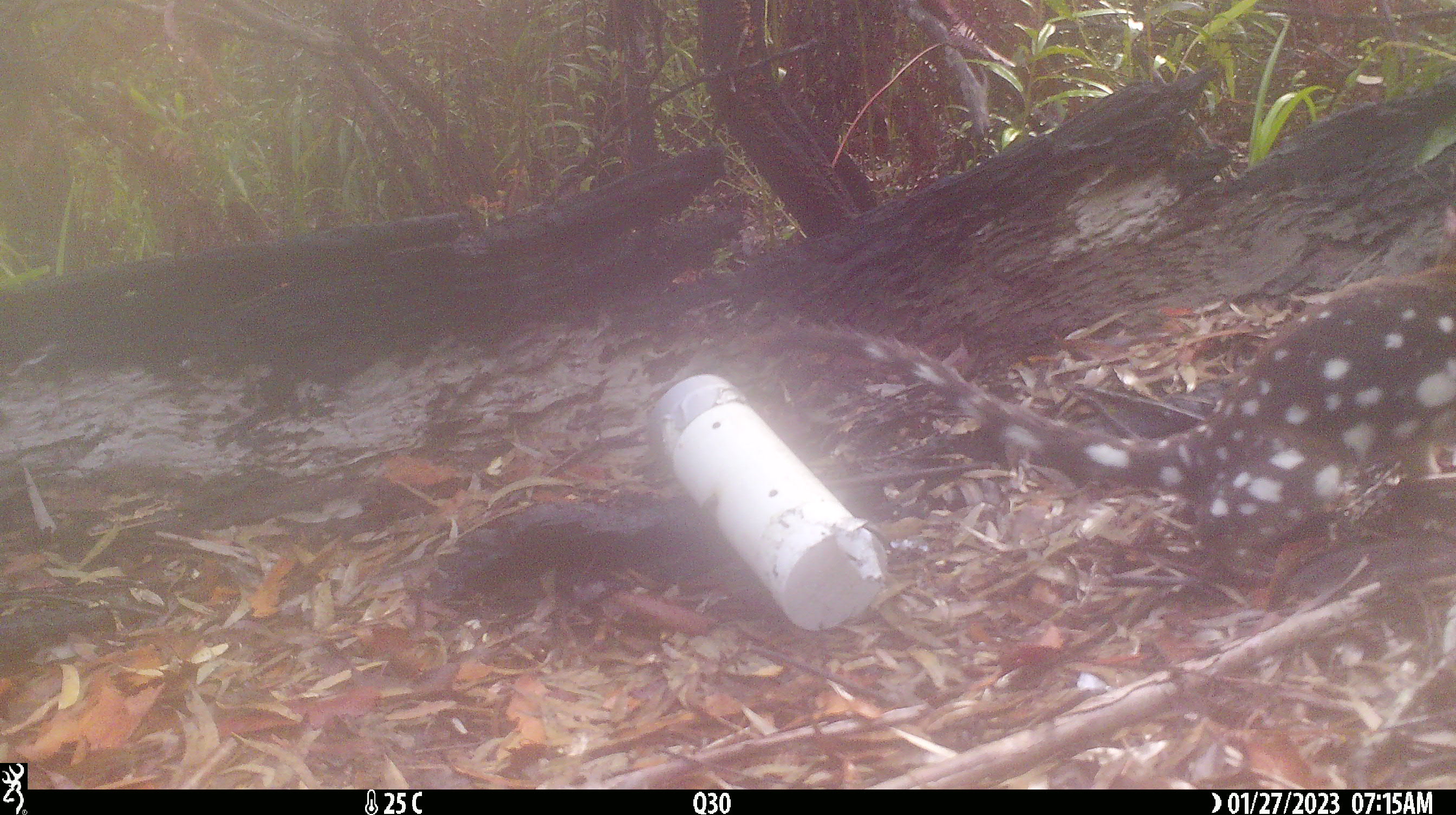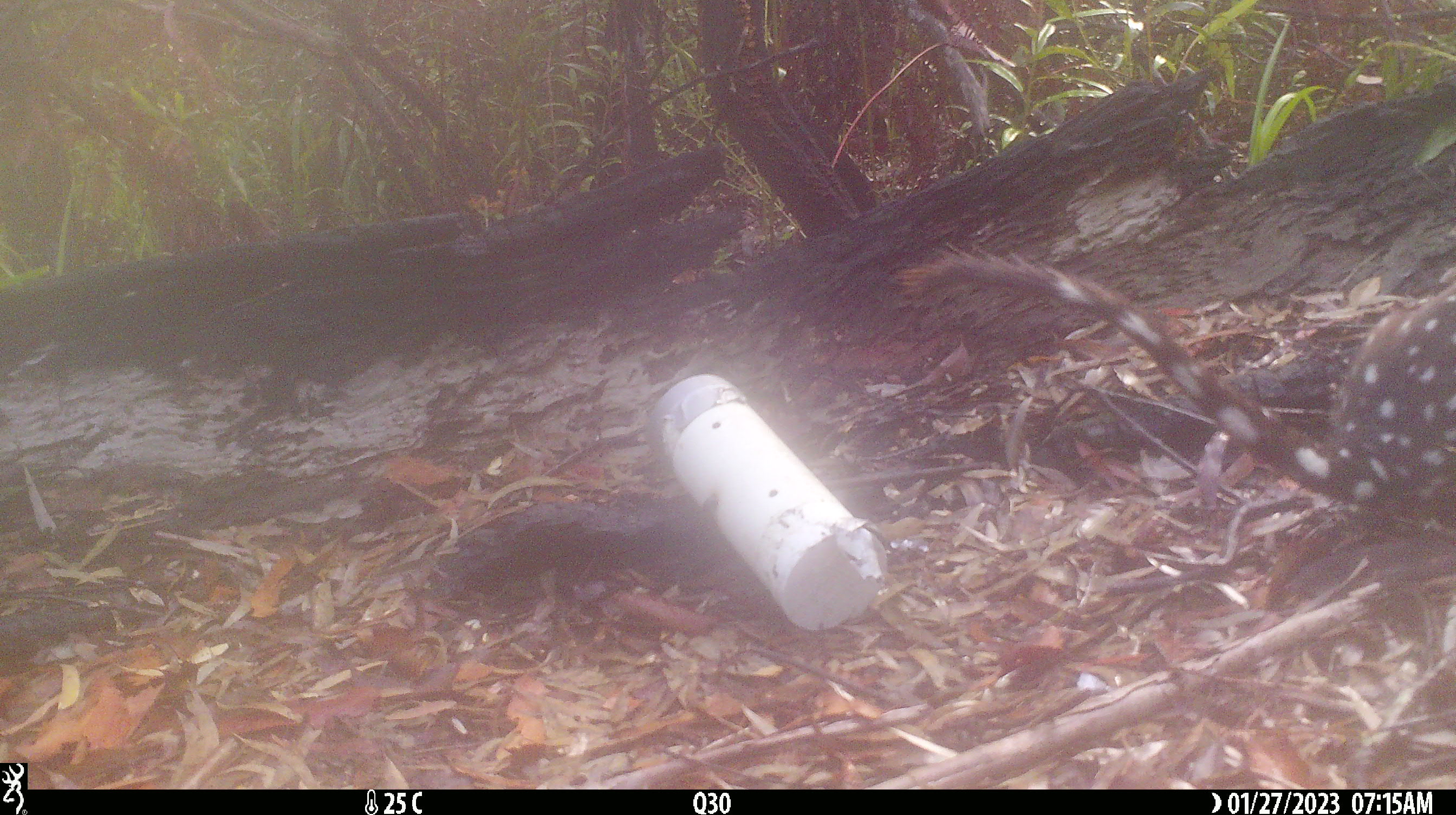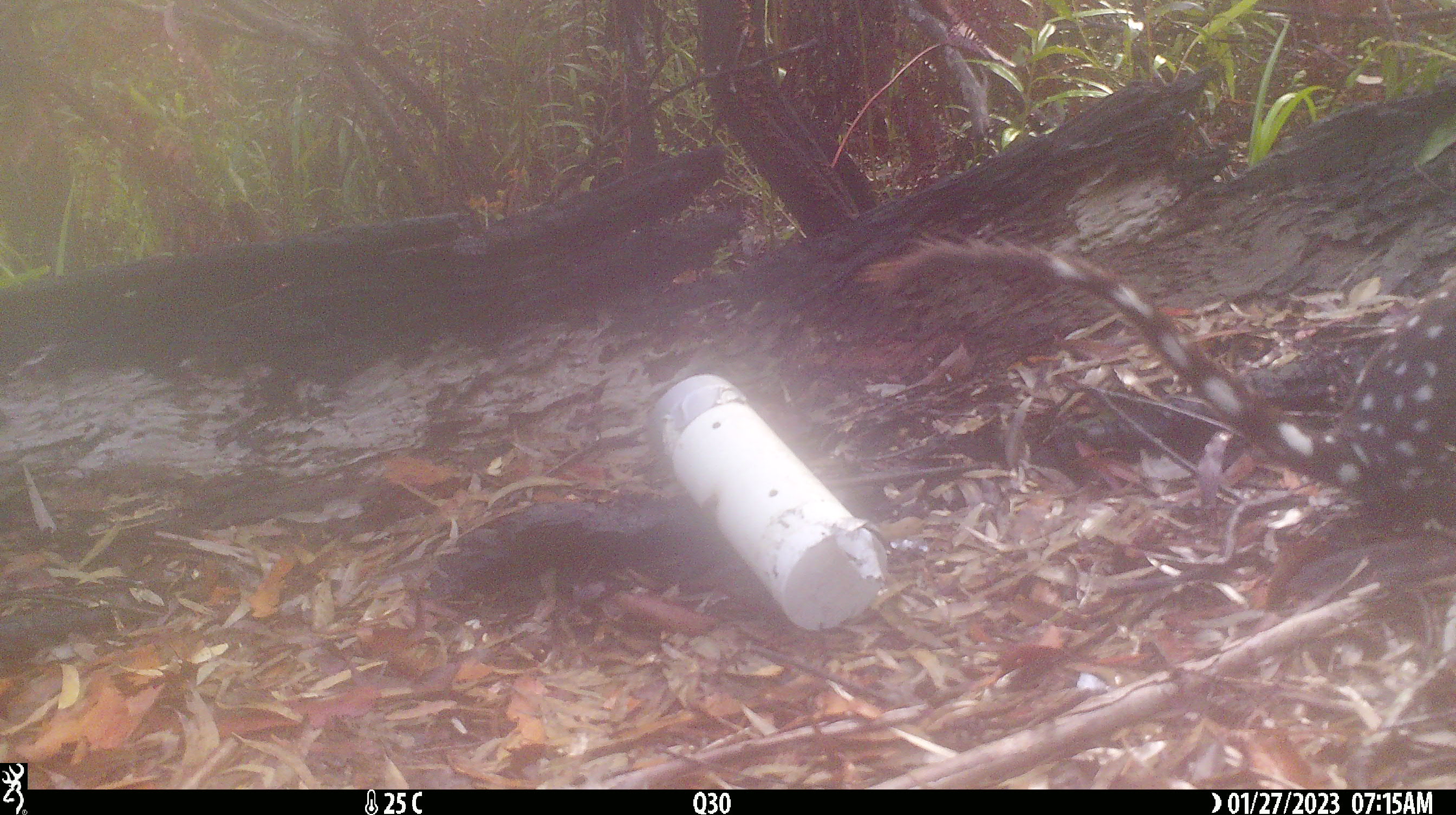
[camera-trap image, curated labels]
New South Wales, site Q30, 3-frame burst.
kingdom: Animalia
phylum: Chordata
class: Mammalia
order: Dasyuromorphia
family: Dasyuridae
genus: Dasyurus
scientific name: Dasyurus maculatus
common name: spotted-tailed quoll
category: quoll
Quoll (spotted-tailed quoll) (Dasyurus maculatus).